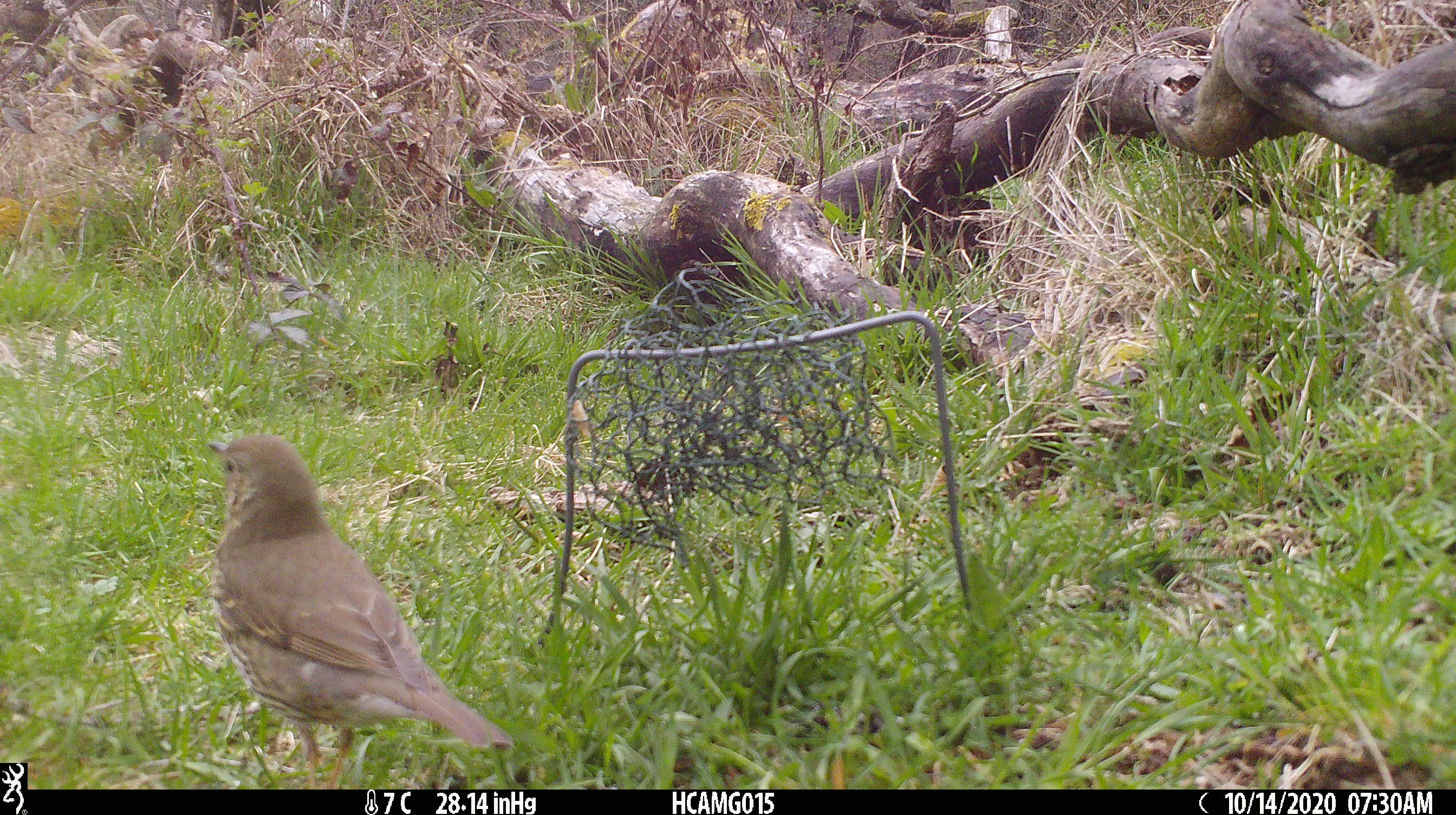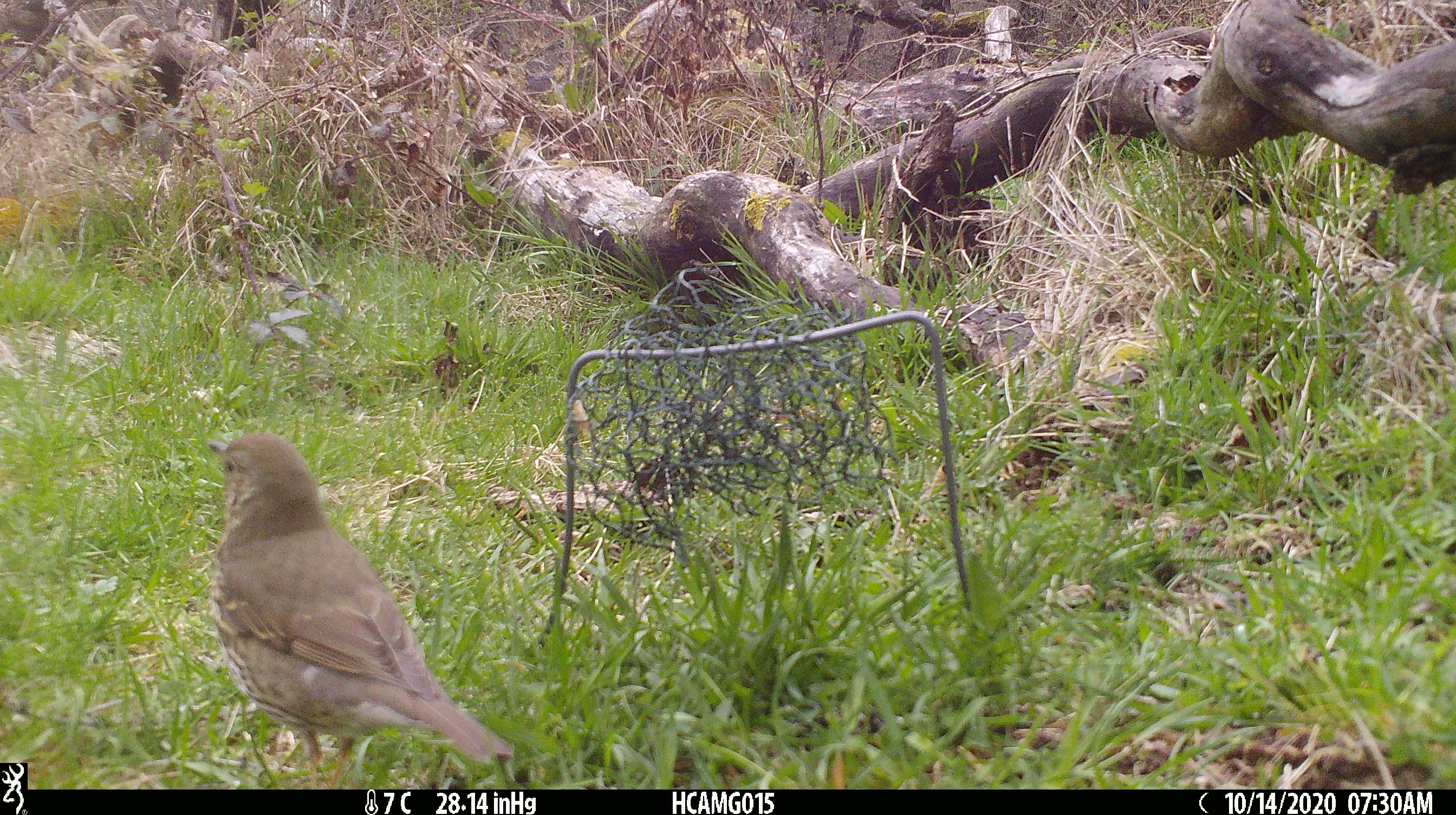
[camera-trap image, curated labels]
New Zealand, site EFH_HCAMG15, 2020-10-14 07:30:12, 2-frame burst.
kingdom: Animalia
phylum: Chordata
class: Aves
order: Passeriformes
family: Turdidae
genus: Turdus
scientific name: Turdus philomelos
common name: song thrush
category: thrush